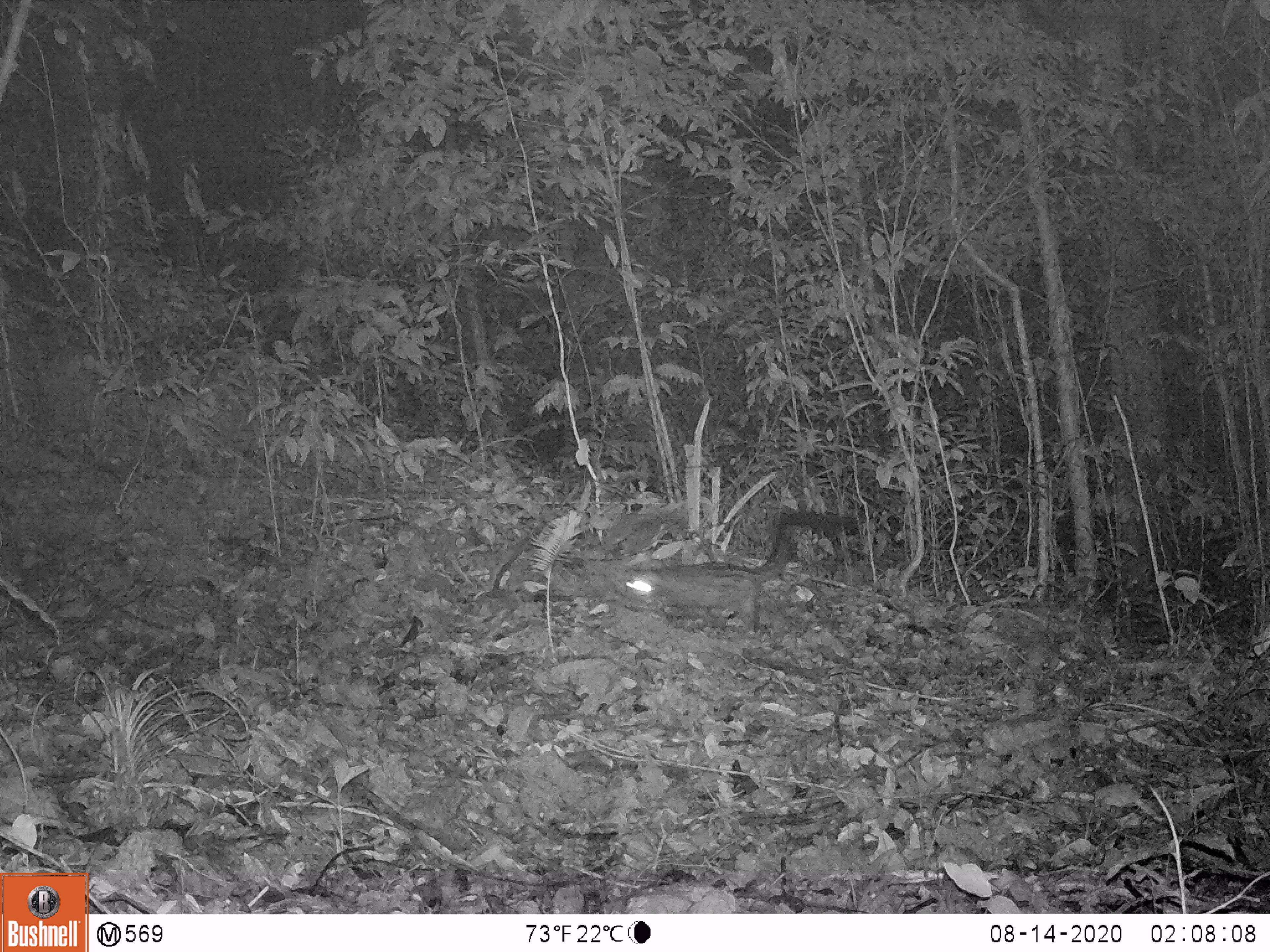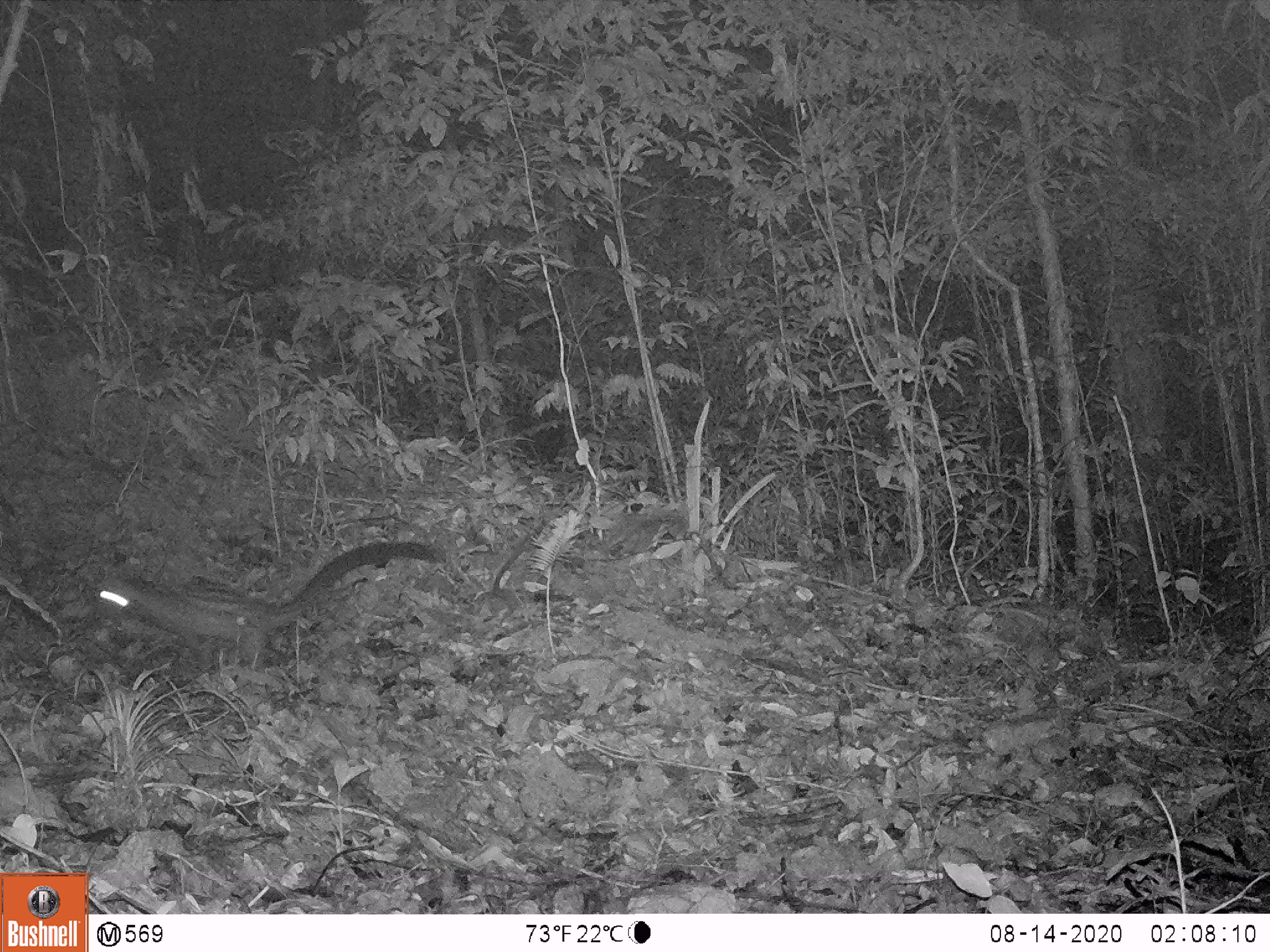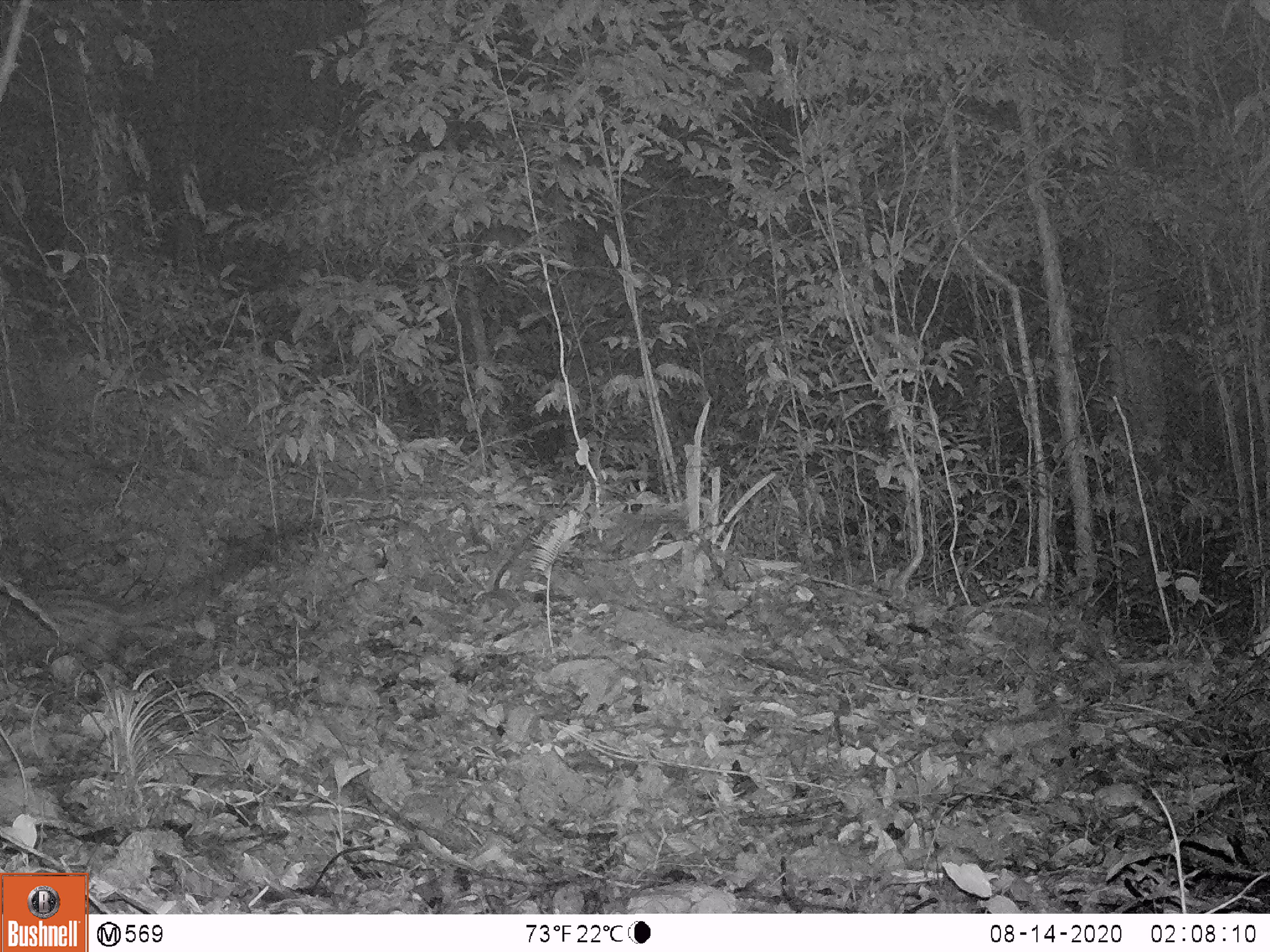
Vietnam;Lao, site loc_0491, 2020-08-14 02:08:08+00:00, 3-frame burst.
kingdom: Animalia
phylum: Chordata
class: Mammalia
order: Carnivora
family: Viverridae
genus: Paradoxurus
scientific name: Paradoxurus hermaphroditus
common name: common palm civet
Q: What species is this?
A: Common palm civet (Paradoxurus hermaphroditus).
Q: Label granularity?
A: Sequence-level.